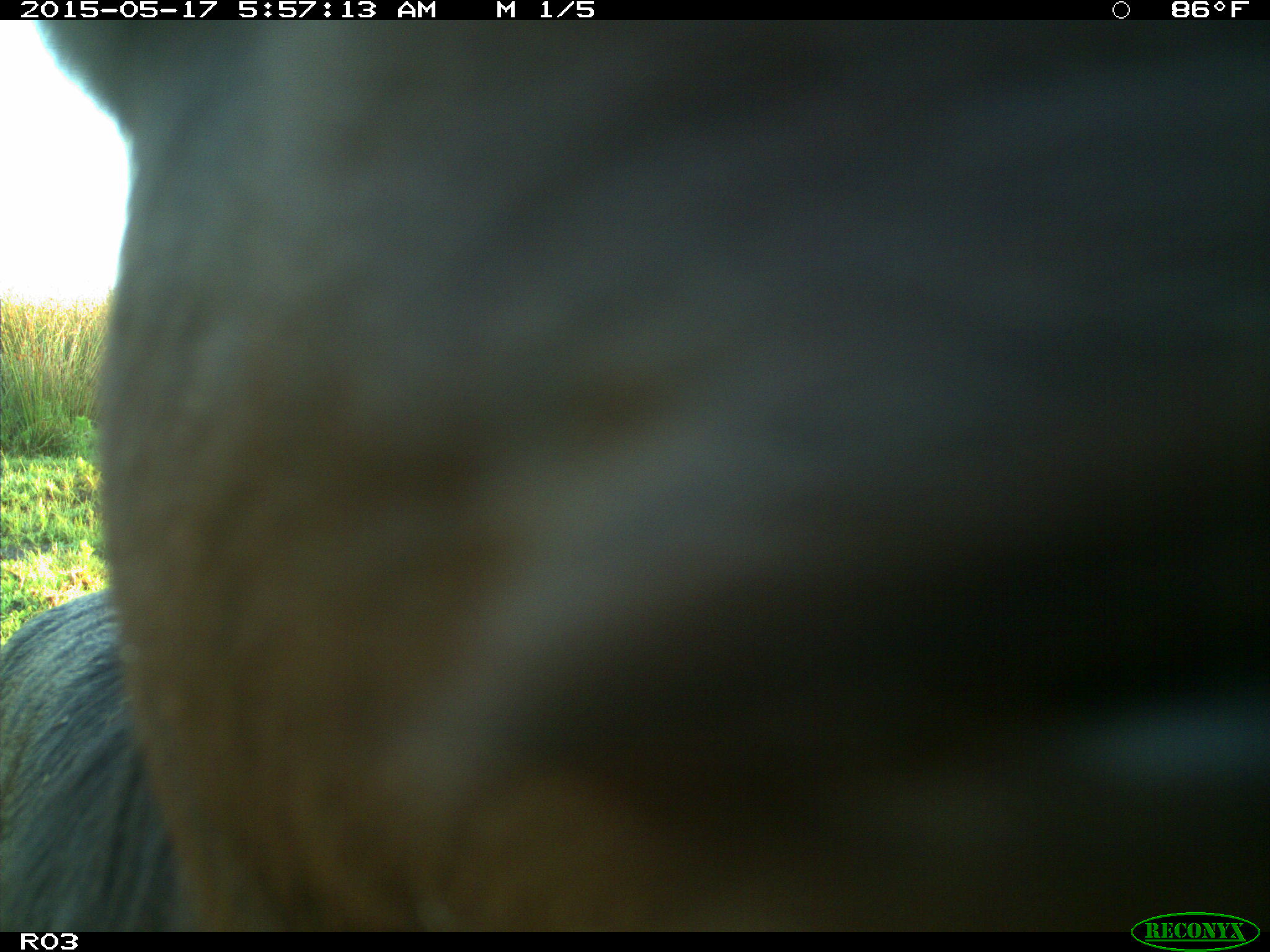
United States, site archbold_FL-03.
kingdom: Animalia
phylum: Chordata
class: Mammalia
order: Artiodactyla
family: Bovidae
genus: Bos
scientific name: Bos taurus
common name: domestic cow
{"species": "Bos taurus (domestic cow)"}